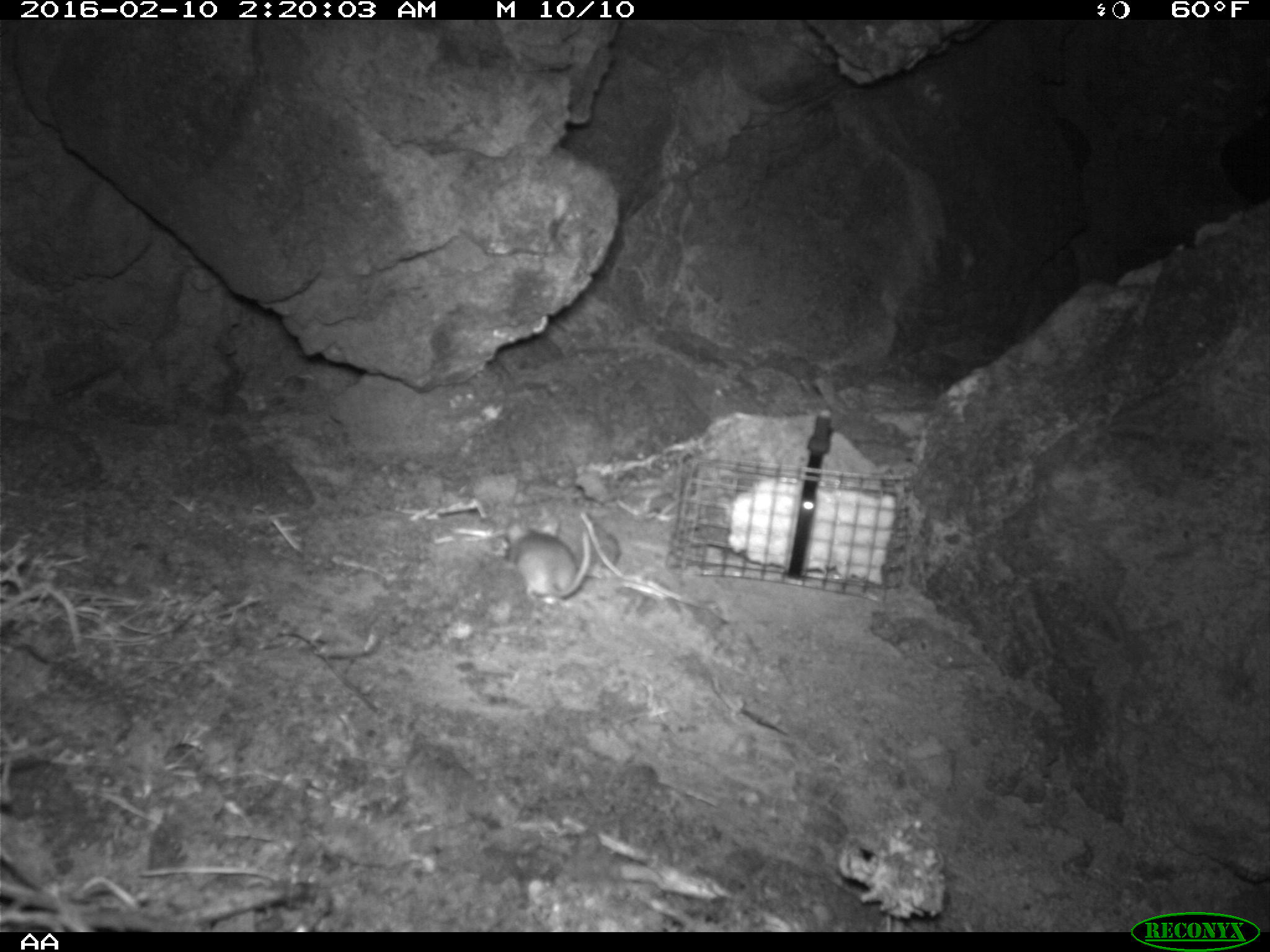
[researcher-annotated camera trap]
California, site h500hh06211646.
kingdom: Animalia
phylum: Chordata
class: Mammalia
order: Rodentia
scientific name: Rodentia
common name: rodent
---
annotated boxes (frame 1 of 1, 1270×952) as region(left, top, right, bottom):
rodent: region(500, 517, 592, 599)